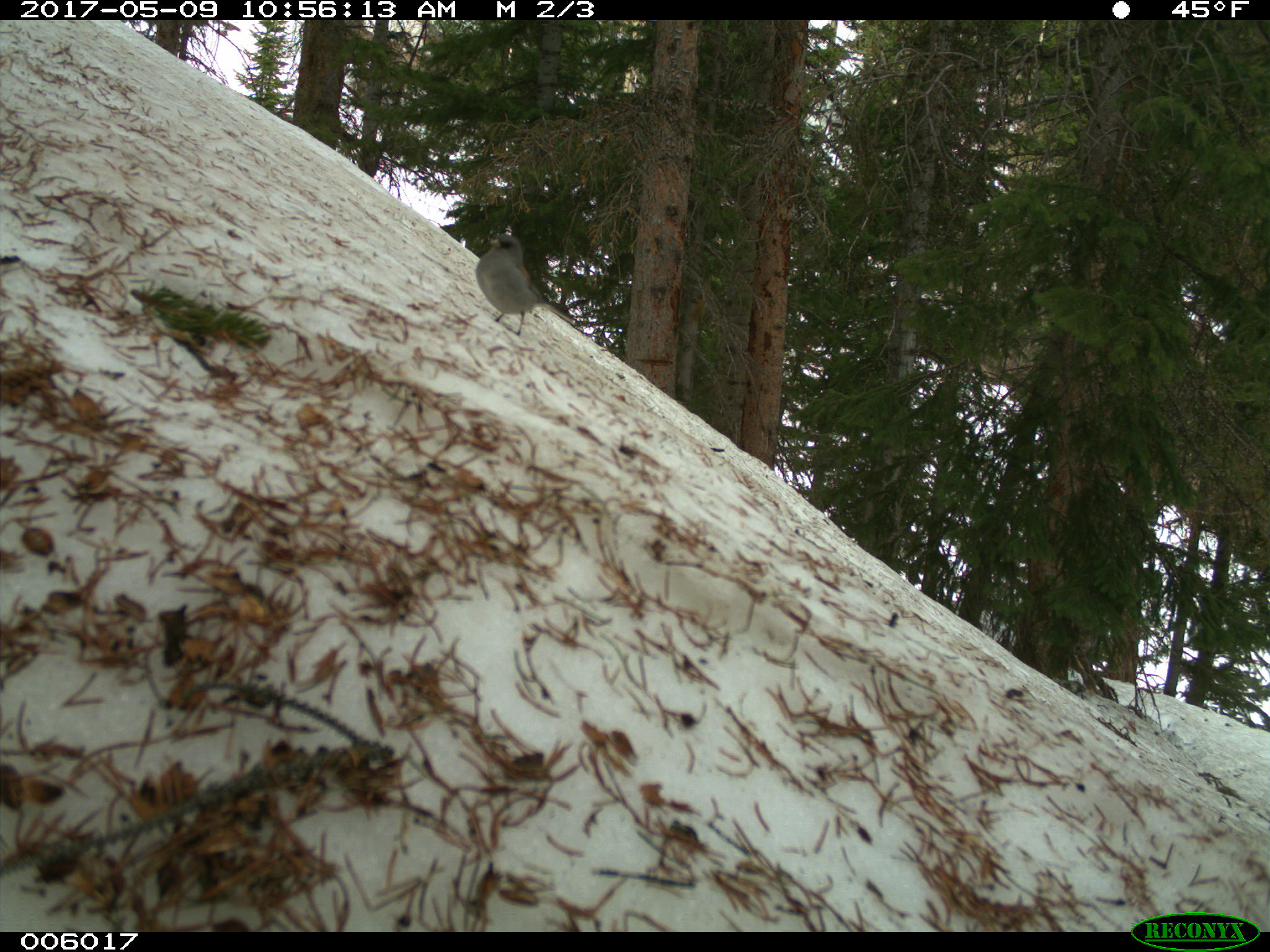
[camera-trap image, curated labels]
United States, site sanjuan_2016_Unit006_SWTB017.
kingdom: Animalia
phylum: Chordata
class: Aves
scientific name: Aves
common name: birds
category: unidentified bird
Unidentified bird (birds) (Aves).